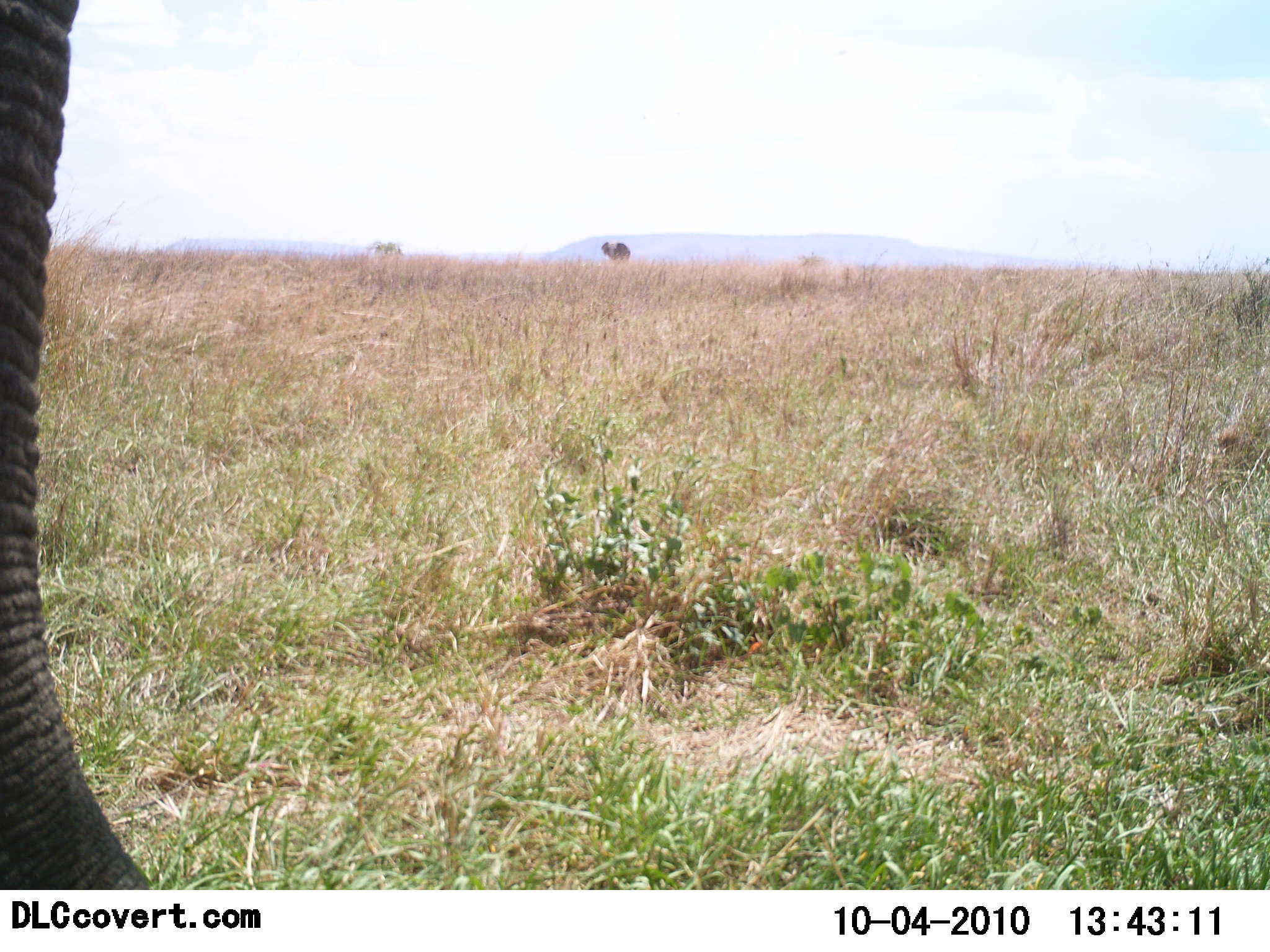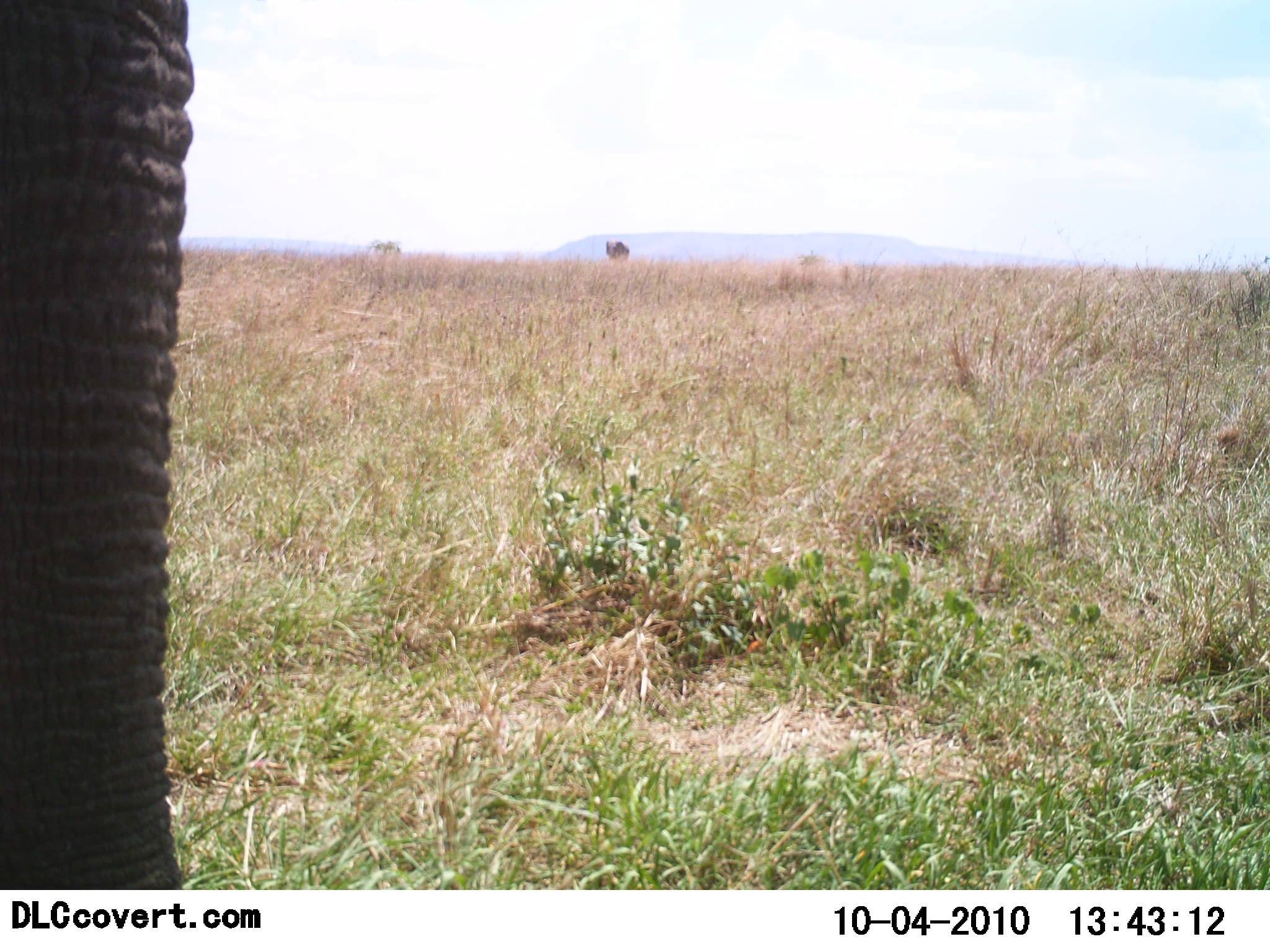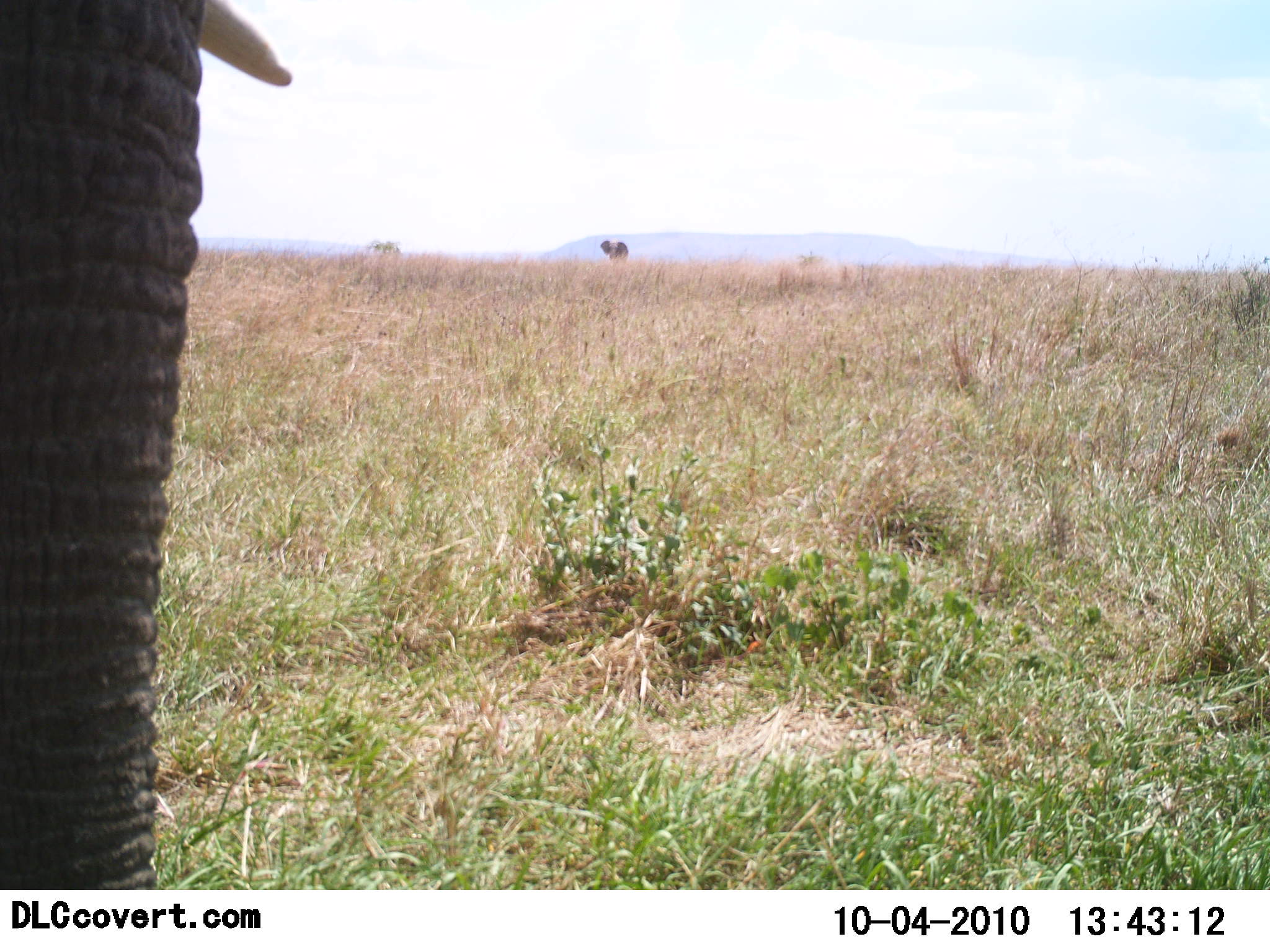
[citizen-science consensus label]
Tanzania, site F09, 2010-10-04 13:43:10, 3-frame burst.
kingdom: Animalia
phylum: Chordata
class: Mammalia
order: Proboscidea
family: Elephantidae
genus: Loxodonta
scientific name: Loxodonta africana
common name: african bush elephant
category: elephant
Elephant (african bush elephant) (Loxodonta africana), count 1. Behavior (volunteer vote fractions): standing 82%, resting 6%, moving 12%, interacting 0%. Young present (vote fraction): 0%. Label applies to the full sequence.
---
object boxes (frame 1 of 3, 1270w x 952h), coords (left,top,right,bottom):
animal: (0,0,160,890)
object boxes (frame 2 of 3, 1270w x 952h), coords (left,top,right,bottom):
animal: (0,0,194,889)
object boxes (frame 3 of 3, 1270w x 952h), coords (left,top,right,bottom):
animal: (1,0,292,891)